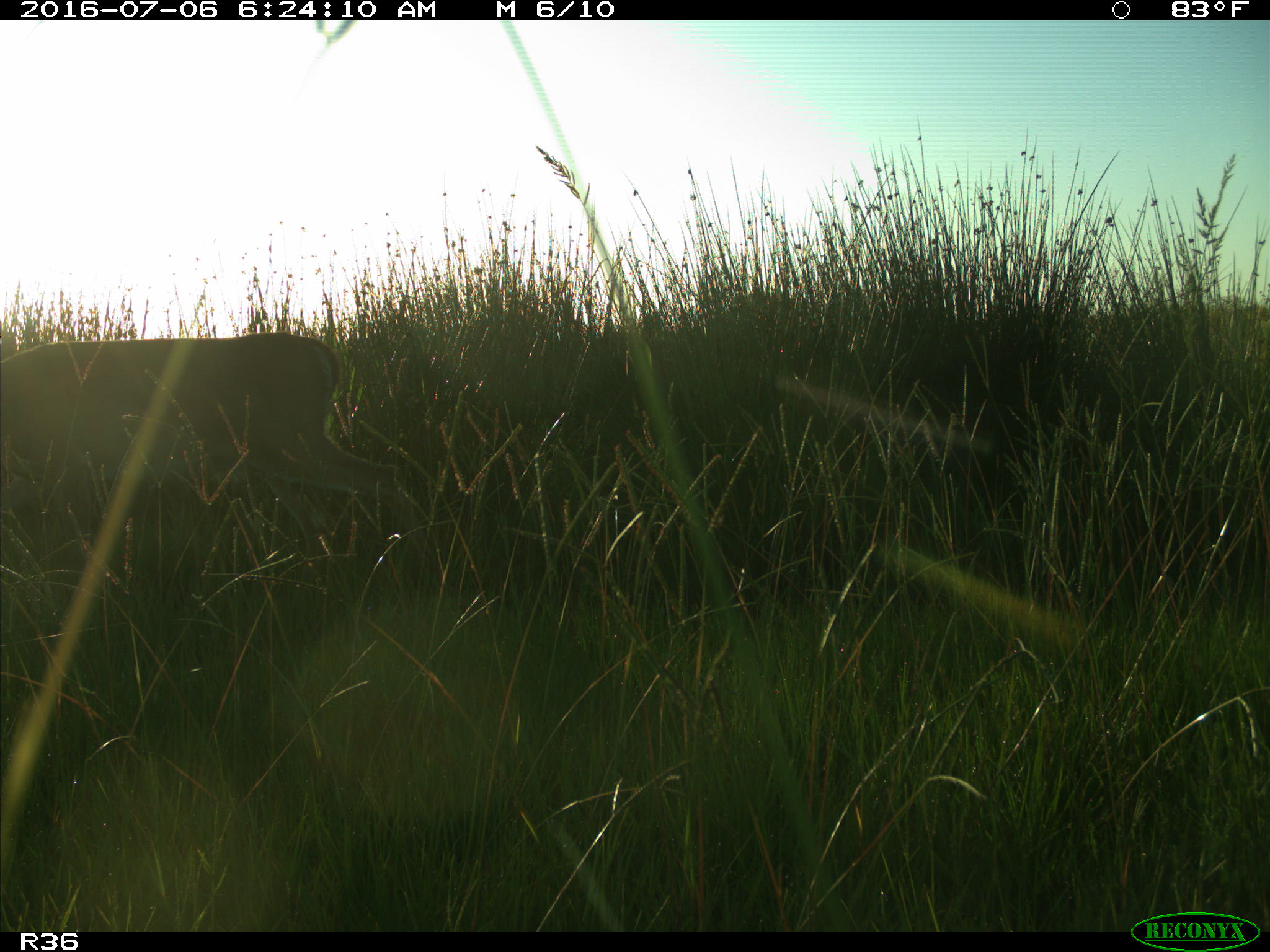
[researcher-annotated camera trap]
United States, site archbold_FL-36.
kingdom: Animalia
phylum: Chordata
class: Mammalia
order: Artiodactyla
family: Cervidae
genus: Odocoileus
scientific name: Odocoileus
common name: deer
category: unidentified deer